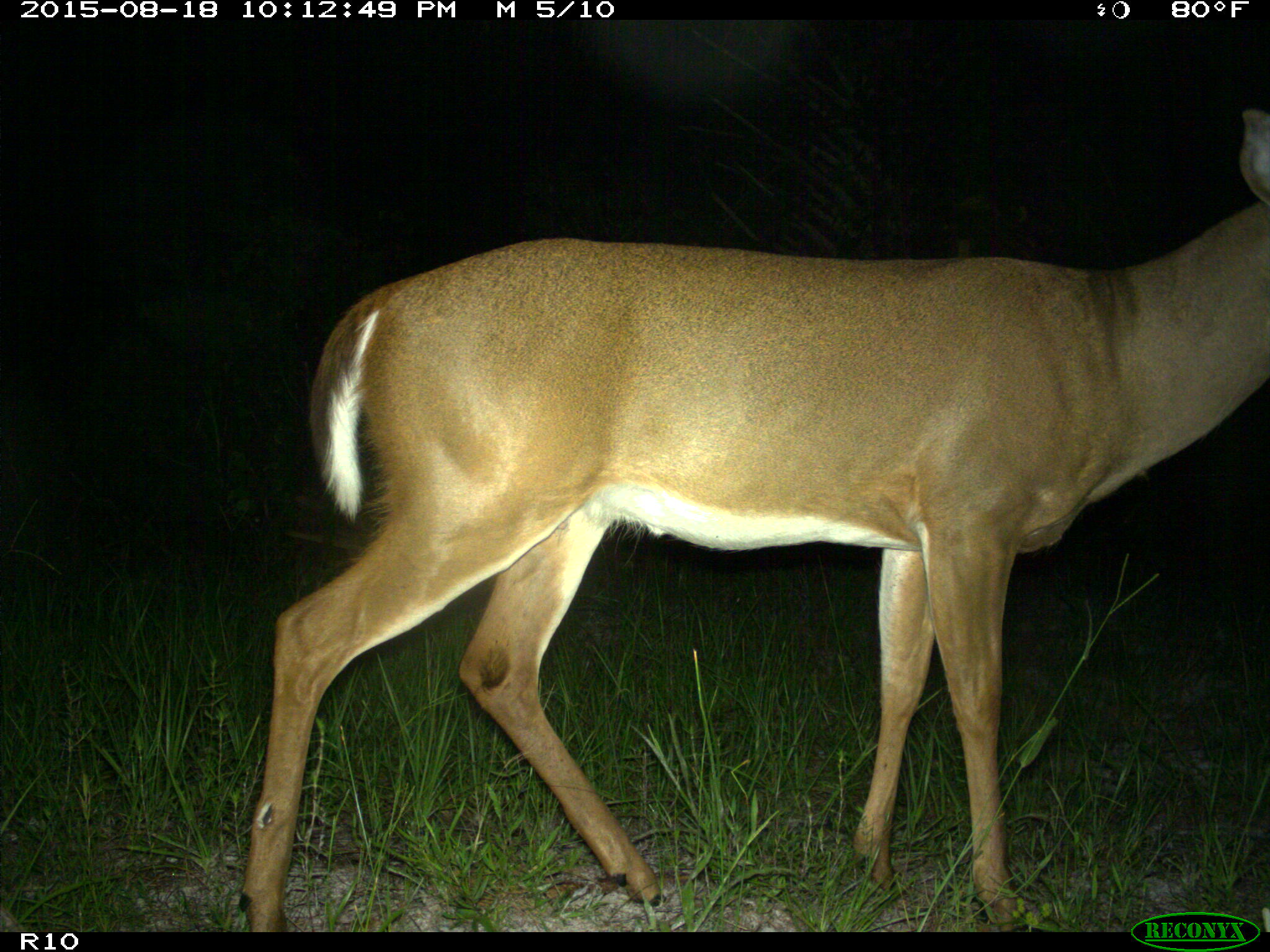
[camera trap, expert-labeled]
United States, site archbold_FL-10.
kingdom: Animalia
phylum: Chordata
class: Mammalia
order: Artiodactyla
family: Cervidae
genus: Odocoileus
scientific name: Odocoileus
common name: deer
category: unidentified deer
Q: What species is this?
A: Unidentified deer (deer) (Odocoileus).